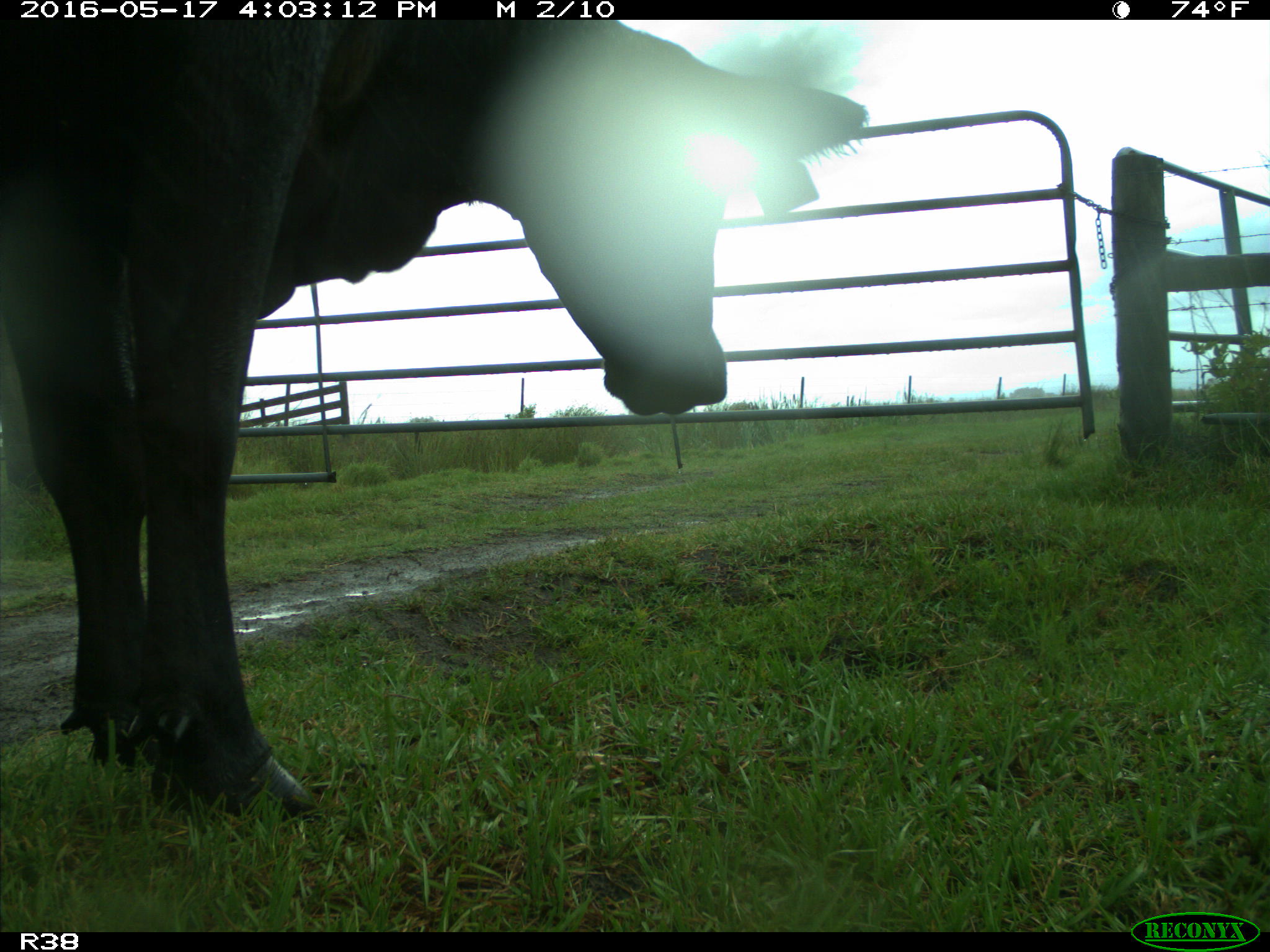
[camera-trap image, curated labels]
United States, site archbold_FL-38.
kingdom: Animalia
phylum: Chordata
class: Mammalia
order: Artiodactyla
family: Bovidae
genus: Bos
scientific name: Bos taurus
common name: domestic cow